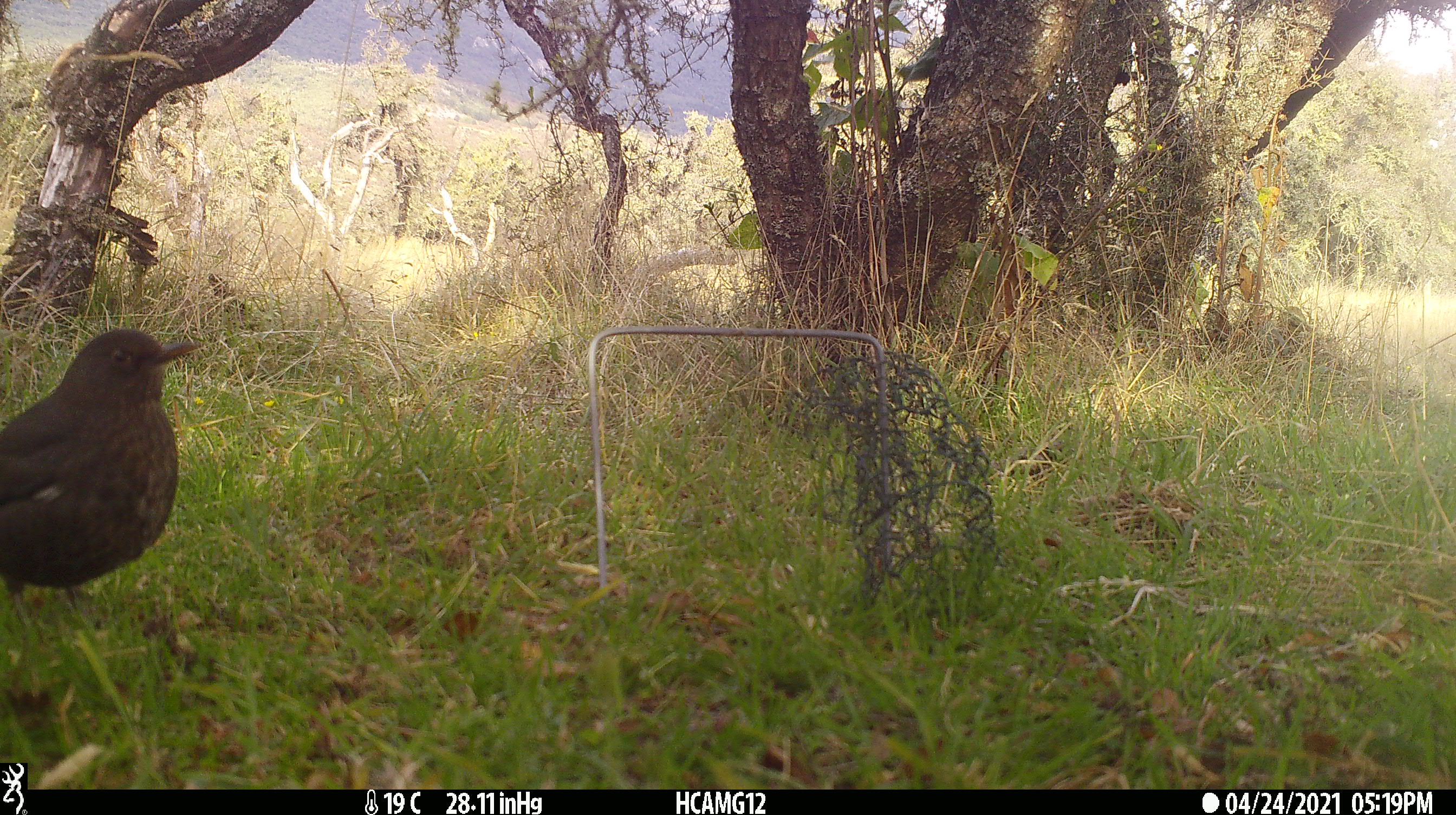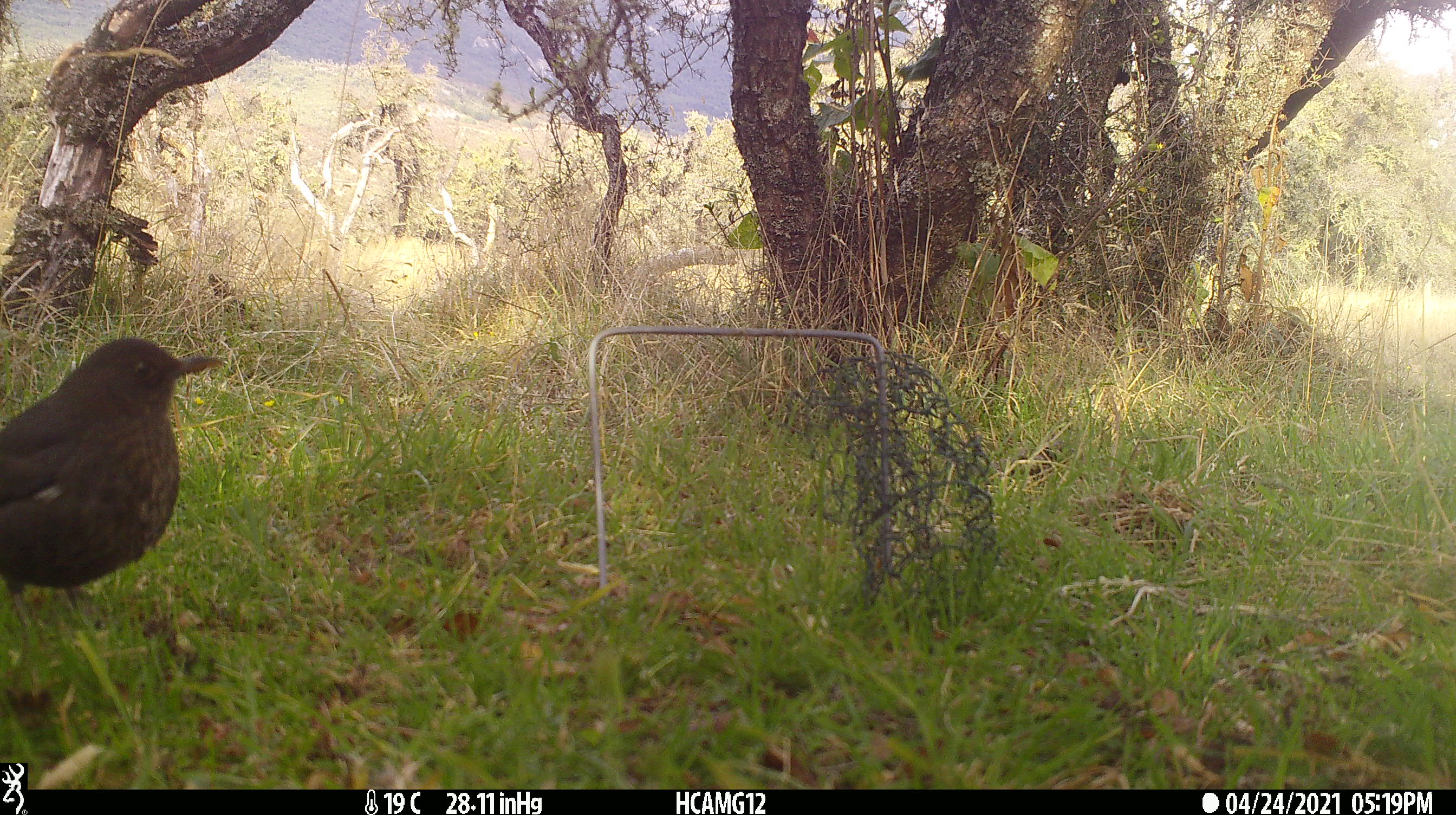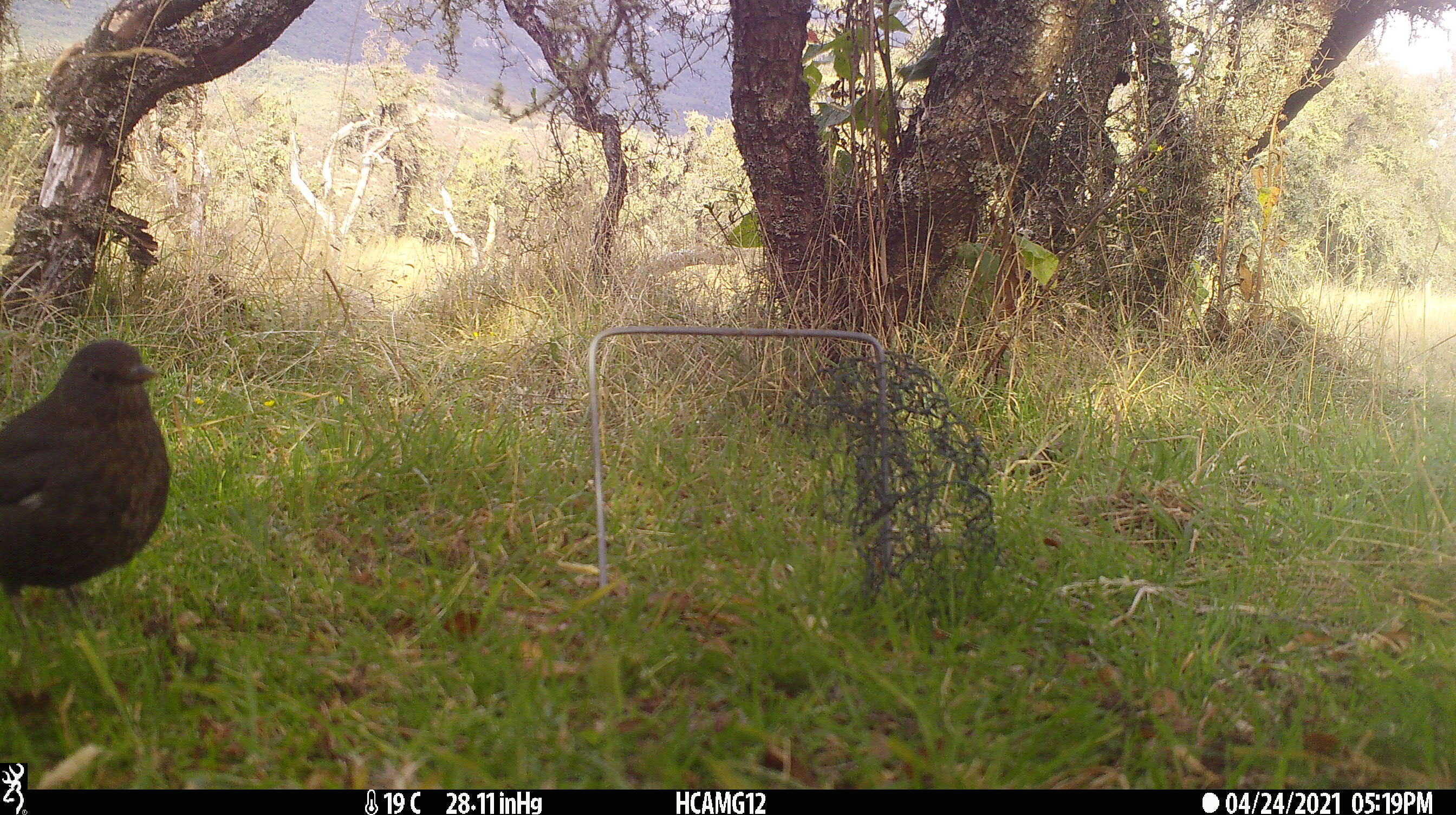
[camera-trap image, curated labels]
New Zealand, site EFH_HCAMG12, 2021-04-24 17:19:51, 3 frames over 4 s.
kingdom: Animalia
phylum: Chordata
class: Aves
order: Passeriformes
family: Turdidae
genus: Turdus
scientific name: Turdus merula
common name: eurasian blackbird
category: blackbird